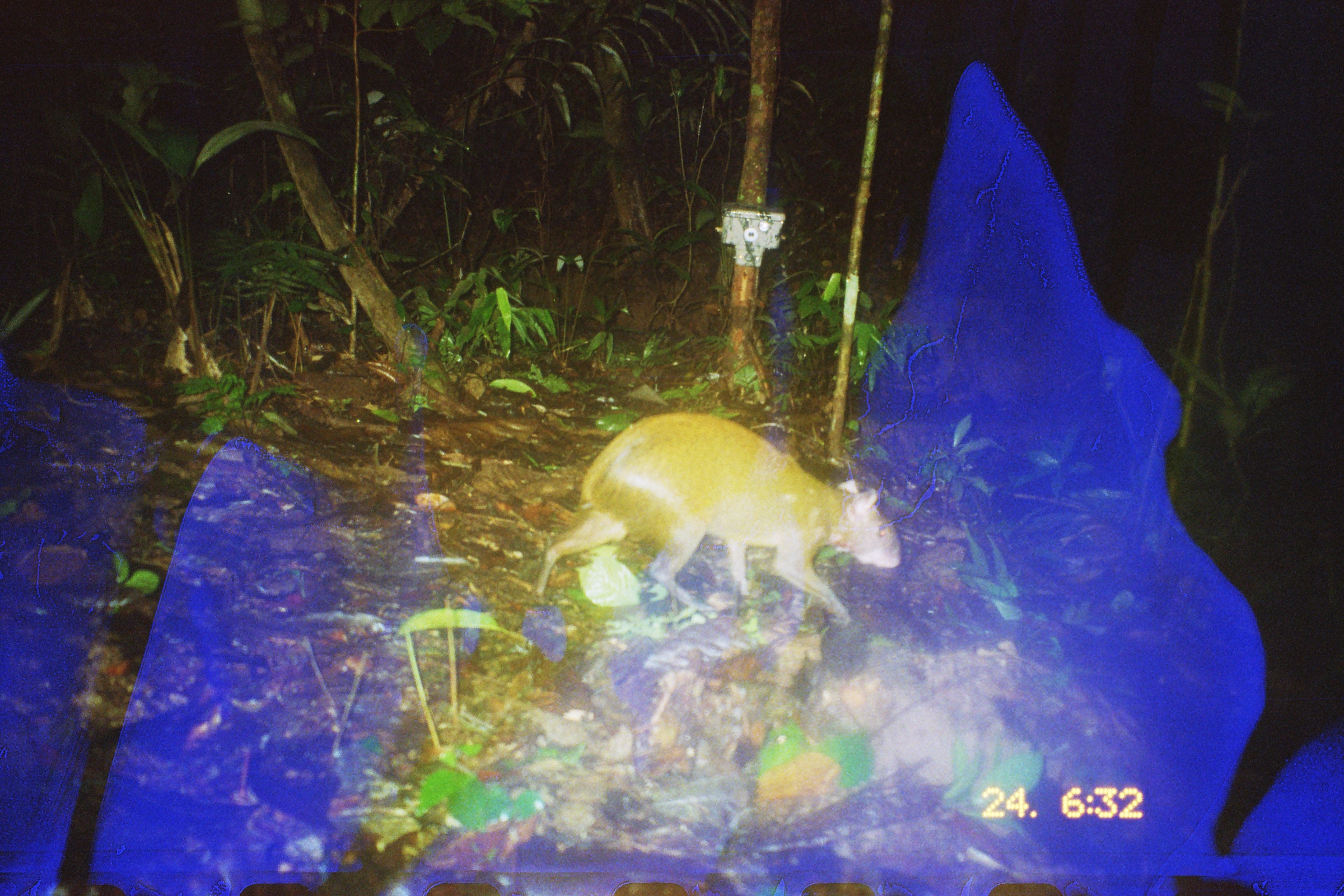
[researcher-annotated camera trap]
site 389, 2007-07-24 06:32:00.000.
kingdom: Animalia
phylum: Chordata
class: Mammalia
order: Rodentia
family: Dasyproctidae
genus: Dasyprocta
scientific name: Dasyprocta punctata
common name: central american agouti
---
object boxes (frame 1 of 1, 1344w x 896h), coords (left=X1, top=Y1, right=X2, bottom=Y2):
dasyprocta punctata: (left=530, top=409, right=902, bottom=630)